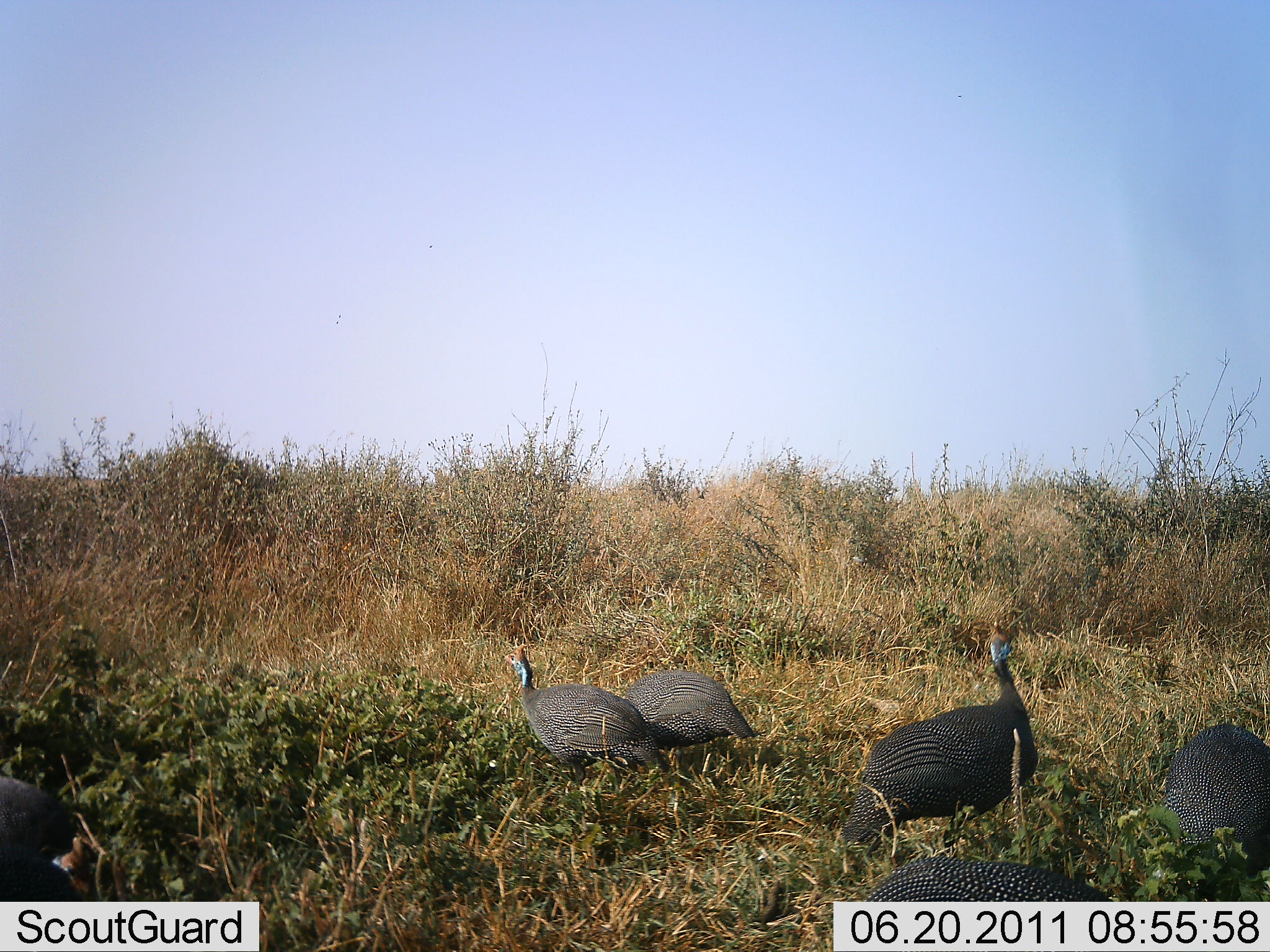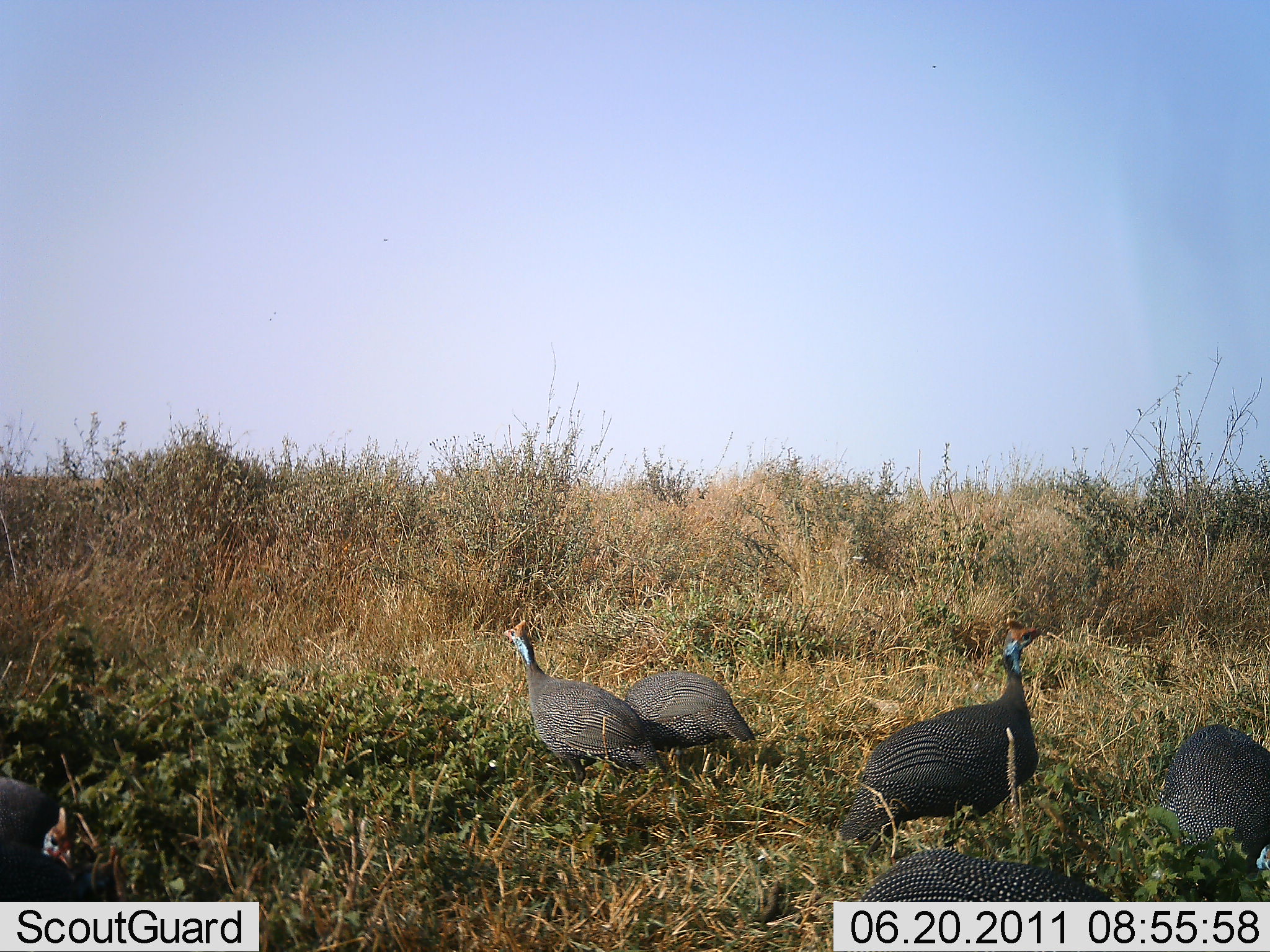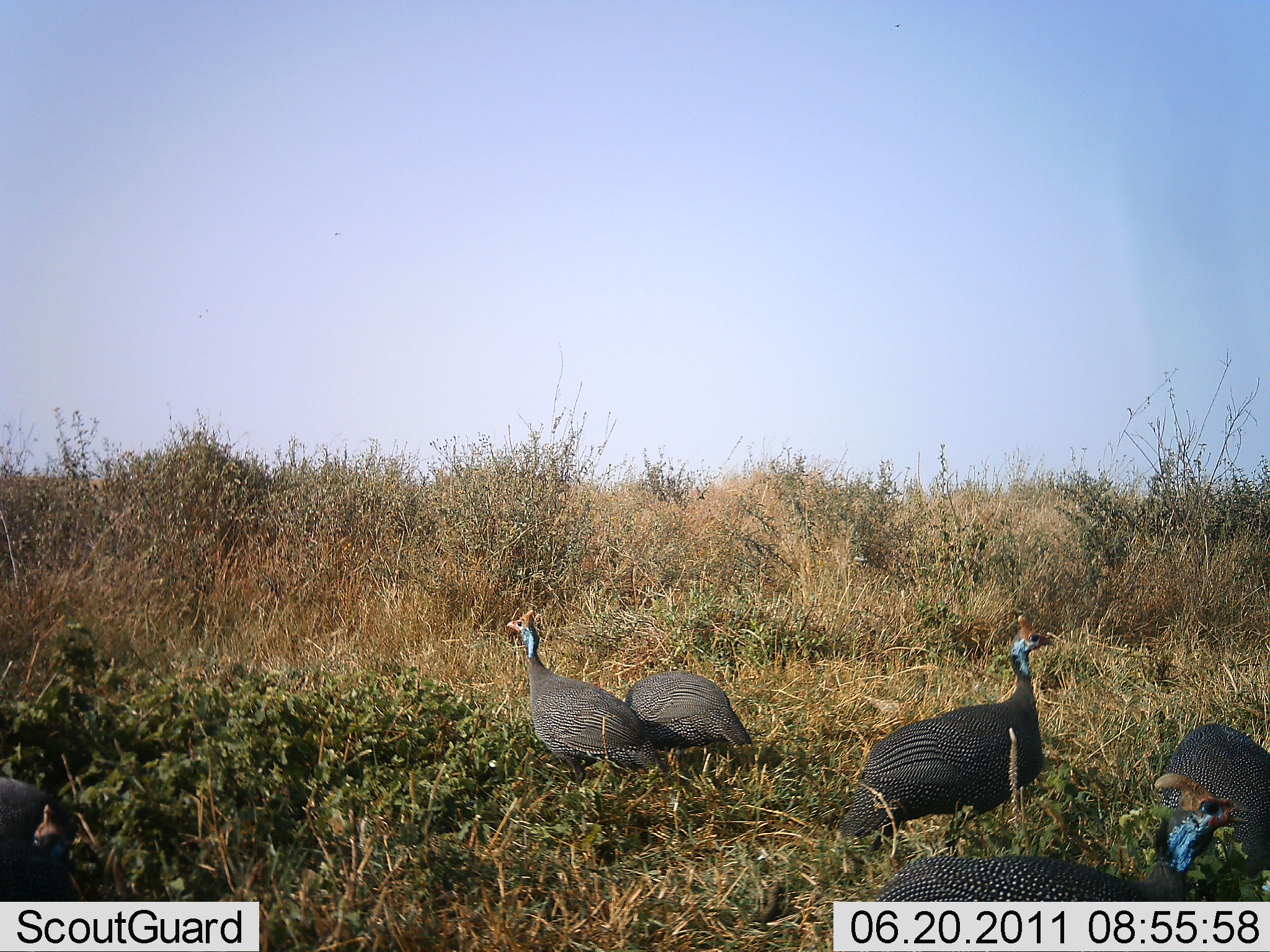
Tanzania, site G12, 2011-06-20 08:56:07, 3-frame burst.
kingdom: Animalia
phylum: Chordata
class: Aves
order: Galliformes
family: Numididae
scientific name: Numididae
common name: guinea fowl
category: guineafowl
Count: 6.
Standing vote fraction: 73%.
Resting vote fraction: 0%.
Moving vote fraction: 18%.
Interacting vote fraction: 0%.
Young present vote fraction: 0%.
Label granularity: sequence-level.